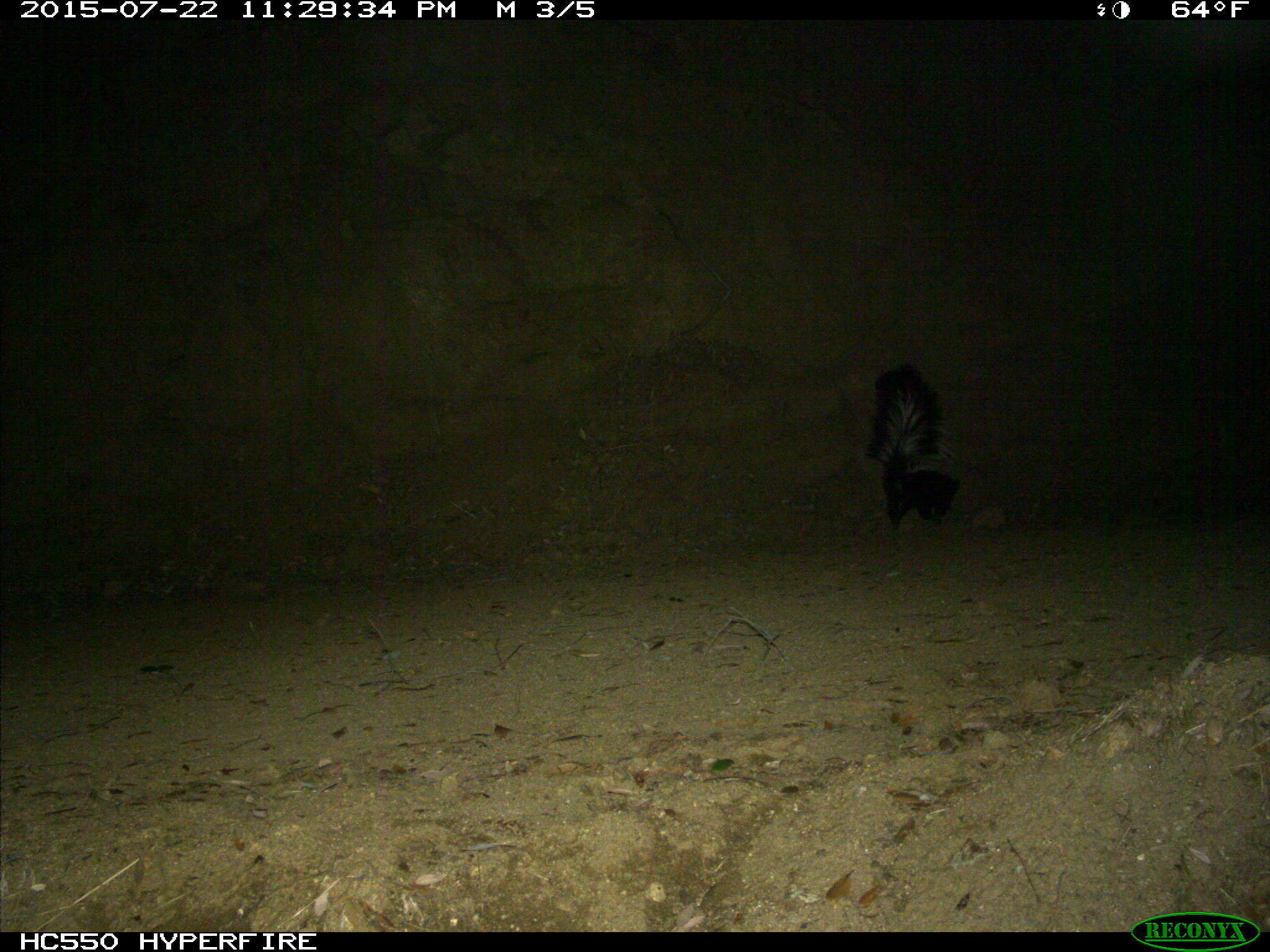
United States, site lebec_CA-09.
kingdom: Animalia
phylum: Chordata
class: Mammalia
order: Carnivora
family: Mephitidae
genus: Mephitis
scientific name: Mephitis mephitis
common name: striped skunk